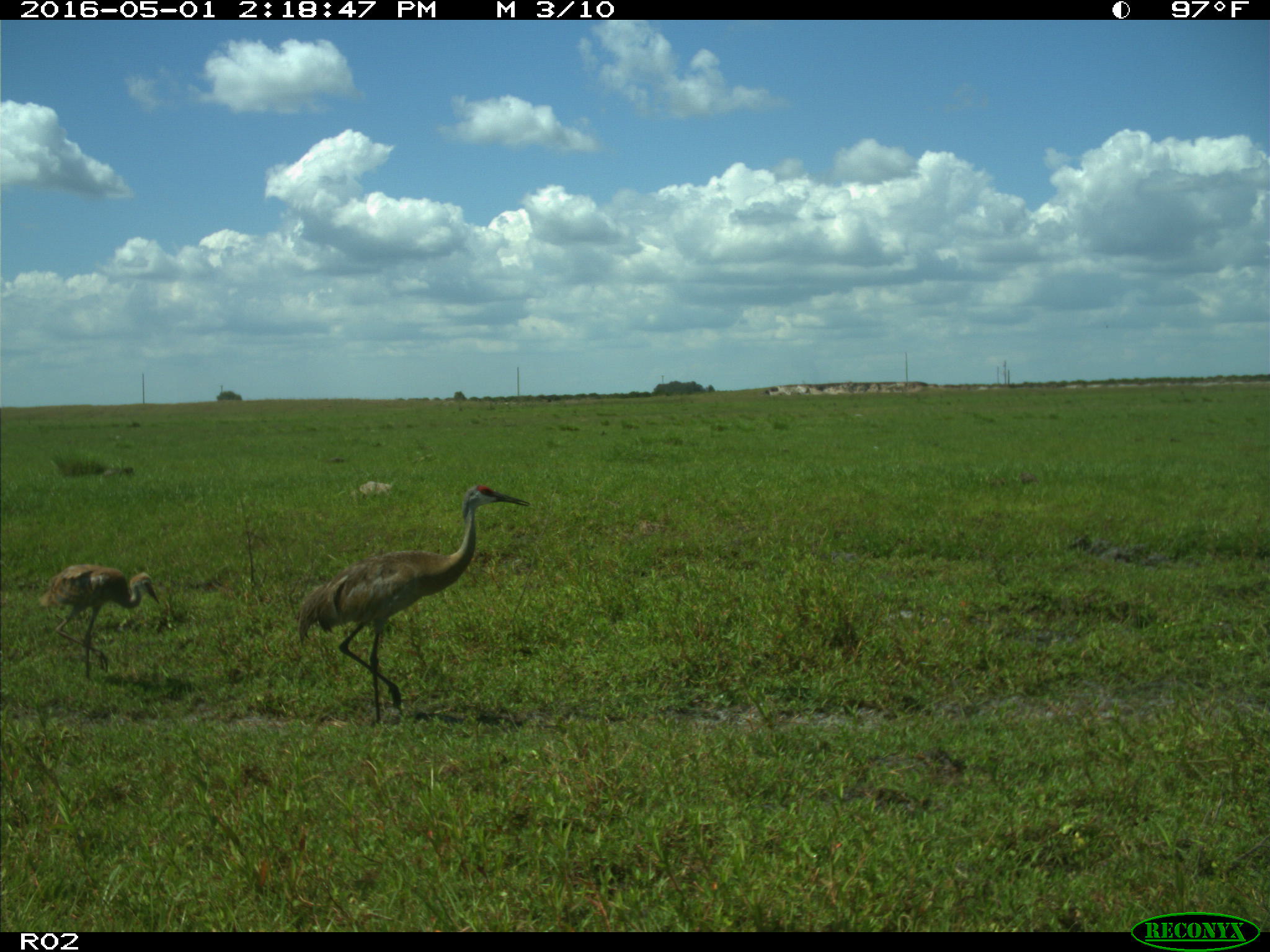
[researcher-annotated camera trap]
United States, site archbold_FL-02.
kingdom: Animalia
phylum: Chordata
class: Aves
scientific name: Aves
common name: birds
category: unidentified bird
Unidentified bird (birds) (Aves).